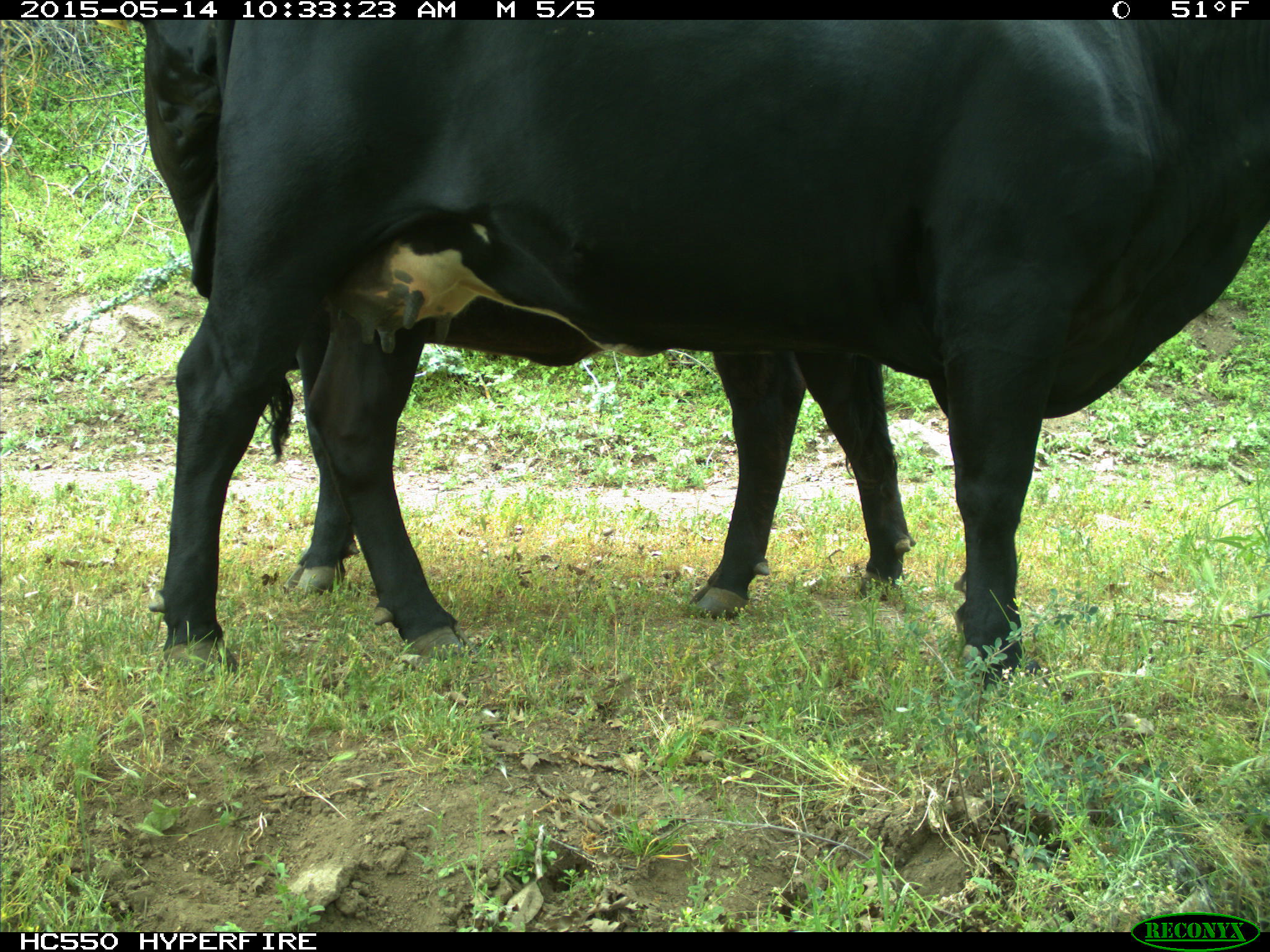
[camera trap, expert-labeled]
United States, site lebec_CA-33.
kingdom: Animalia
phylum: Chordata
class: Mammalia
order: Artiodactyla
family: Bovidae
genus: Bos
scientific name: Bos taurus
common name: domestic cow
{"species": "Bos taurus (domestic cow)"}